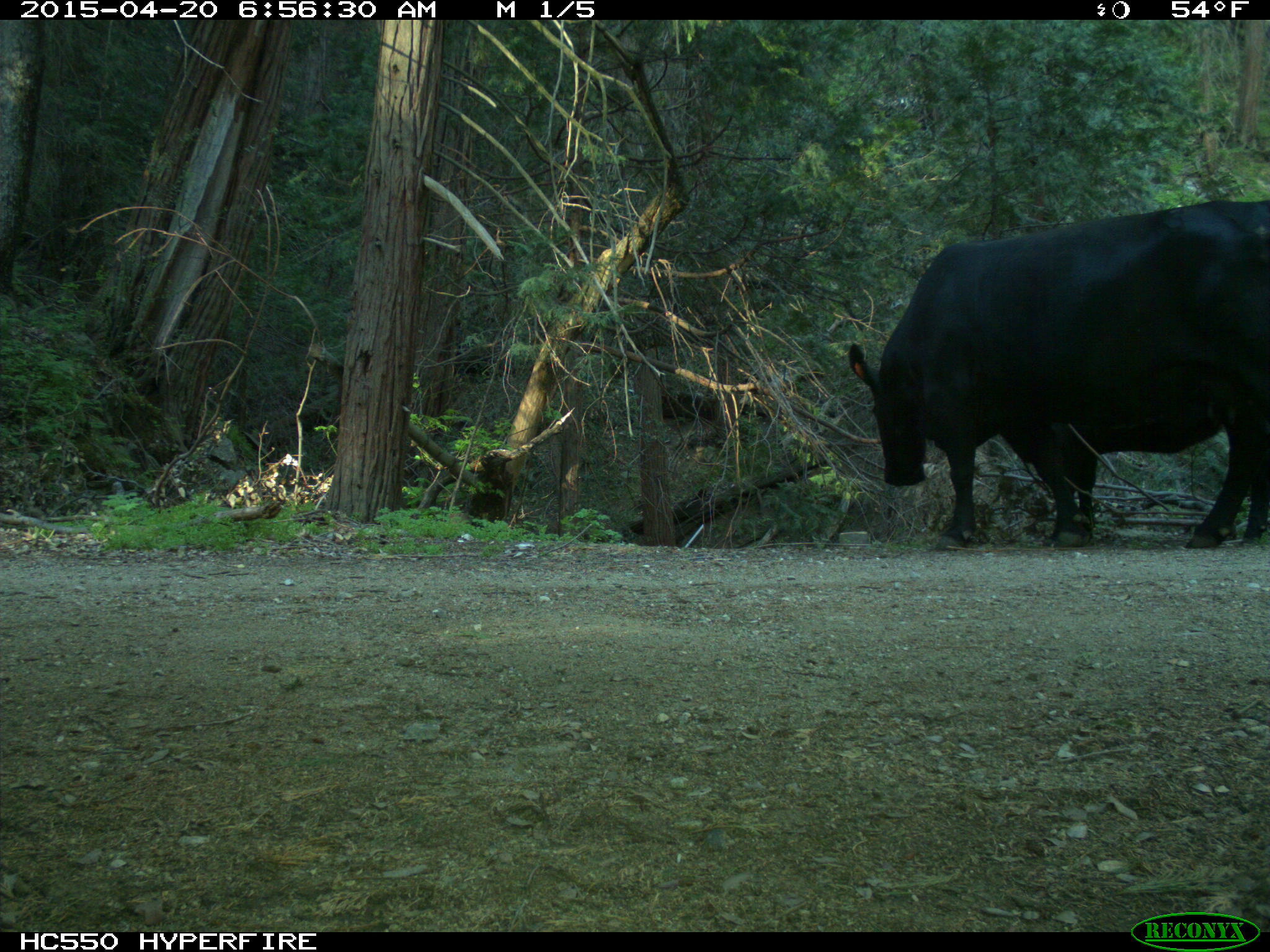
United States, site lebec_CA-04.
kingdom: Animalia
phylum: Chordata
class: Mammalia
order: Artiodactyla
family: Bovidae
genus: Bos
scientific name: Bos taurus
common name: domestic cow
Bos taurus (domestic cow).